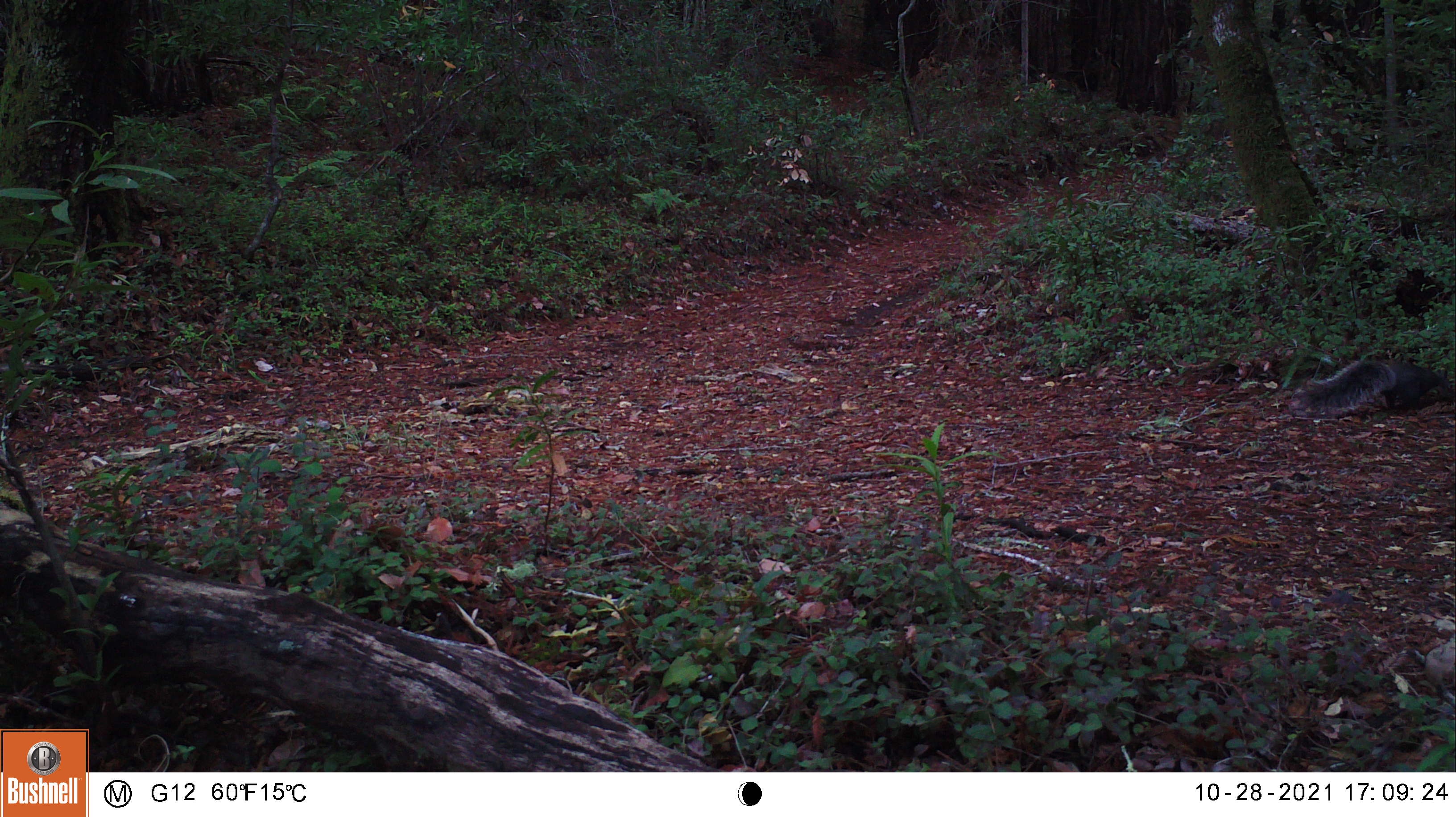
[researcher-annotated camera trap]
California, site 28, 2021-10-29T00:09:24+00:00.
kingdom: Animalia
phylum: Chordata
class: Mammalia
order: Rodentia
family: Sciuridae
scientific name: Sciuridae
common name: squirrel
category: unknown squirrel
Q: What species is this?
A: Unknown squirrel (squirrel) (Sciuridae).